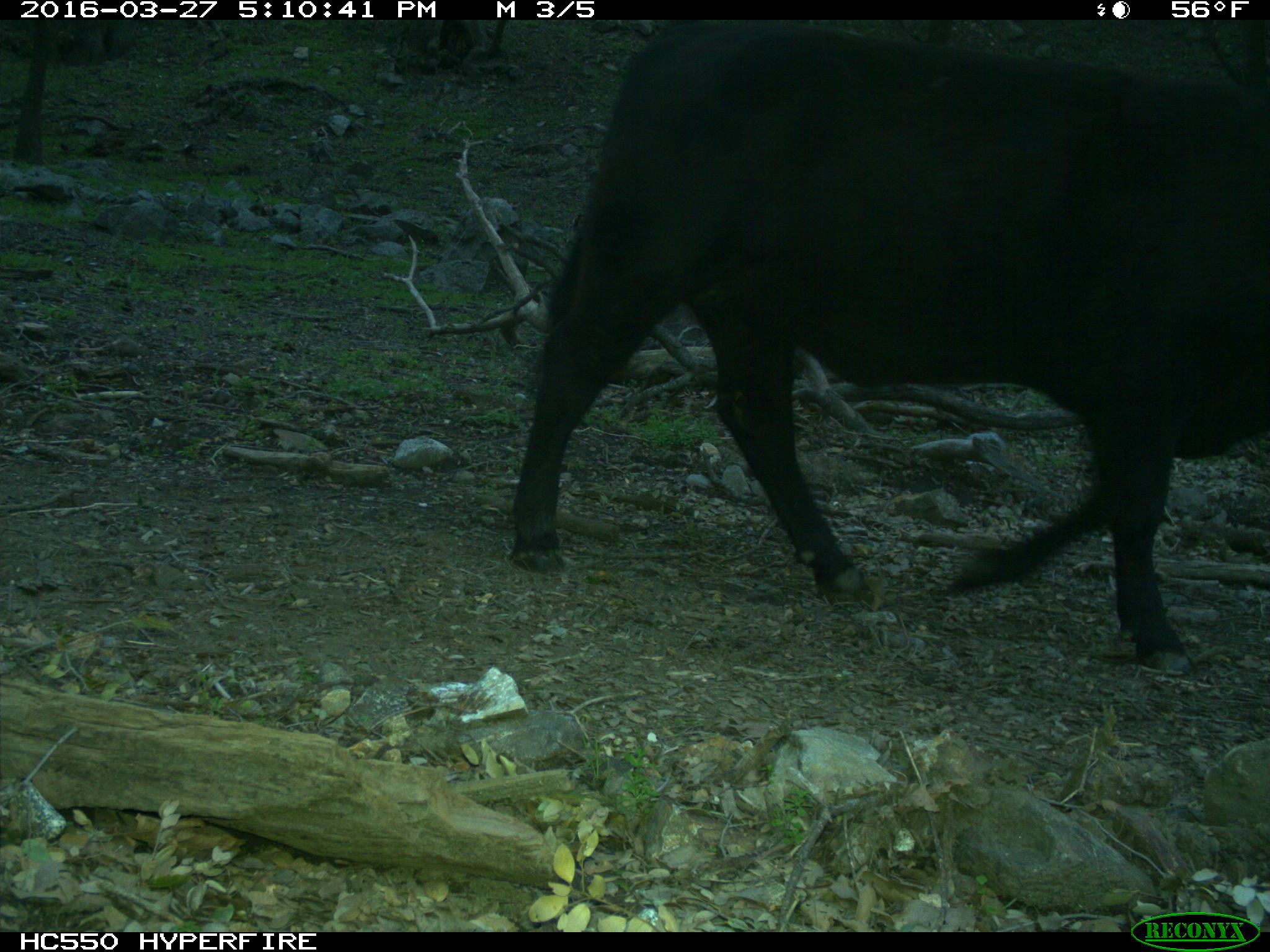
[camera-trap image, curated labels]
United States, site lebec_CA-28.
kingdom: Animalia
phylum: Chordata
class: Mammalia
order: Artiodactyla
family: Bovidae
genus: Bos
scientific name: Bos taurus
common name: domestic cow